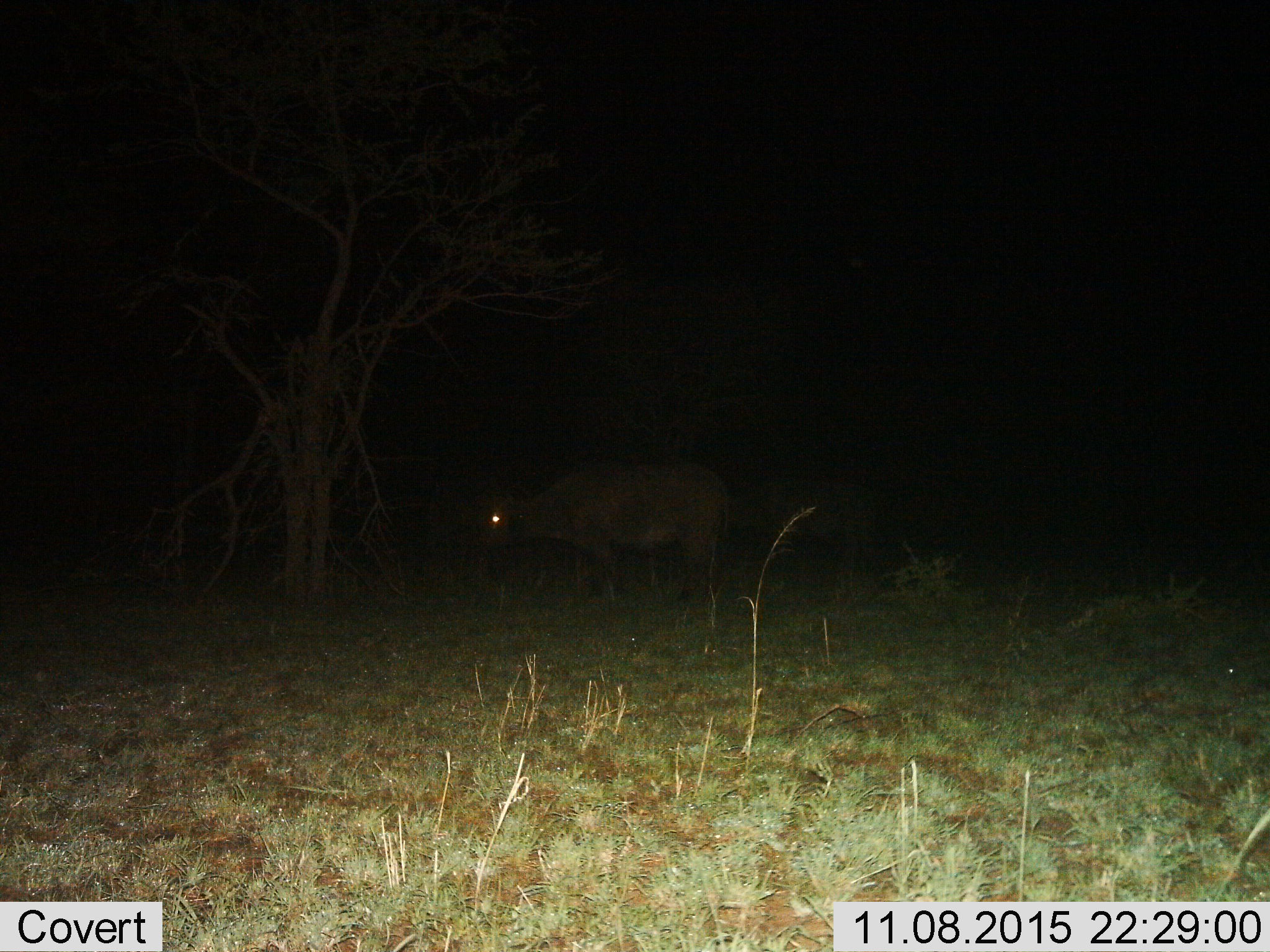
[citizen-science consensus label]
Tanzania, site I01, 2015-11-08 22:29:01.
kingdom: Animalia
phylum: Chordata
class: Mammalia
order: Artiodactyla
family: Bovidae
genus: Syncerus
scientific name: Syncerus caffer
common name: cape buffalo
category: buffalo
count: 1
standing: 75%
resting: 0%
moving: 25%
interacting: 0%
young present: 0%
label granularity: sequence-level